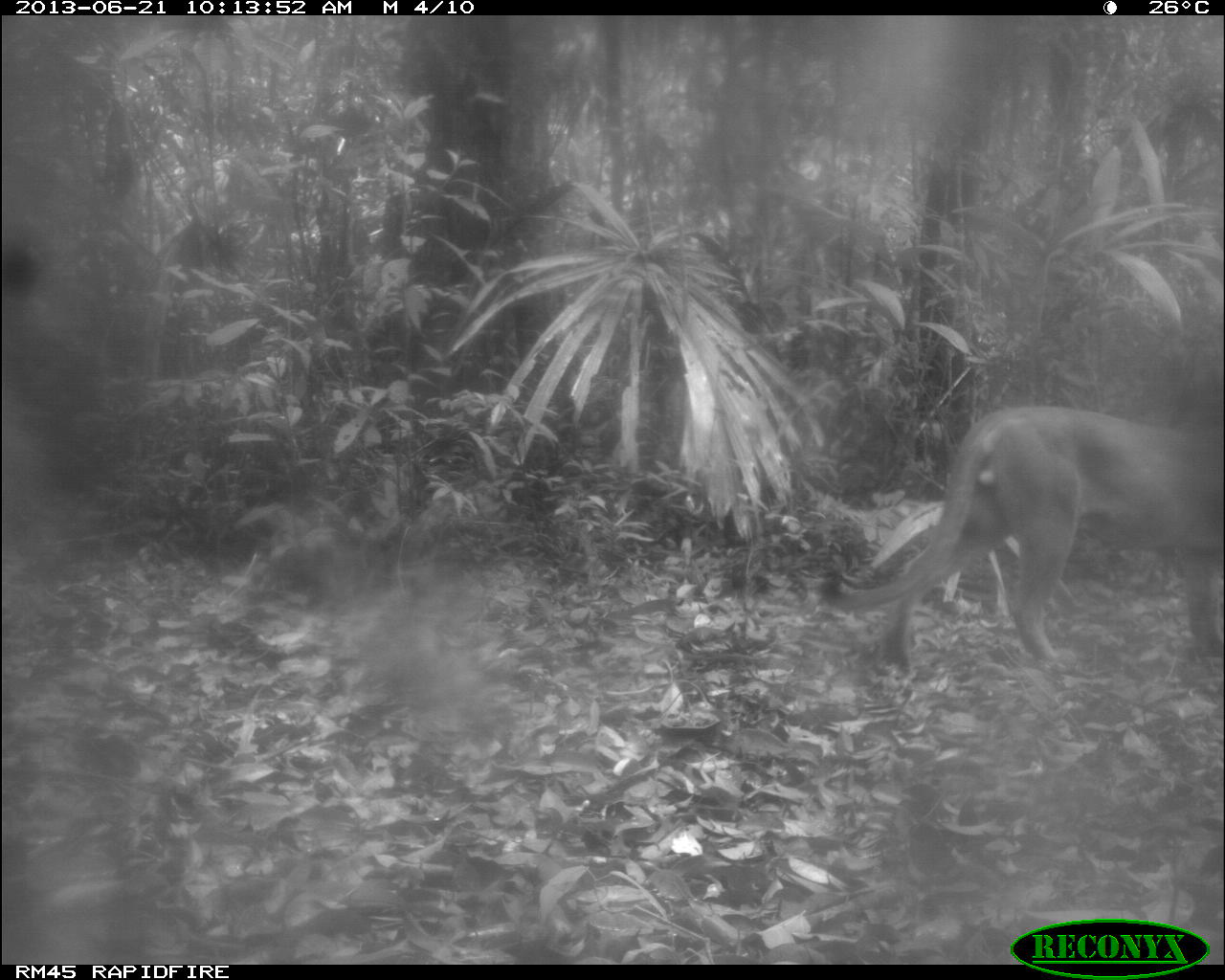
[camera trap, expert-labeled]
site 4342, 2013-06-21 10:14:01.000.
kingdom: Animalia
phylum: Chordata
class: Mammalia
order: Carnivora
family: Felidae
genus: Puma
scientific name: Puma concolor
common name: mountain lion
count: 1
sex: male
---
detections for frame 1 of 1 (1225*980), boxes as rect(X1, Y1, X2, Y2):
puma concolor: rect(821, 403, 1220, 669)